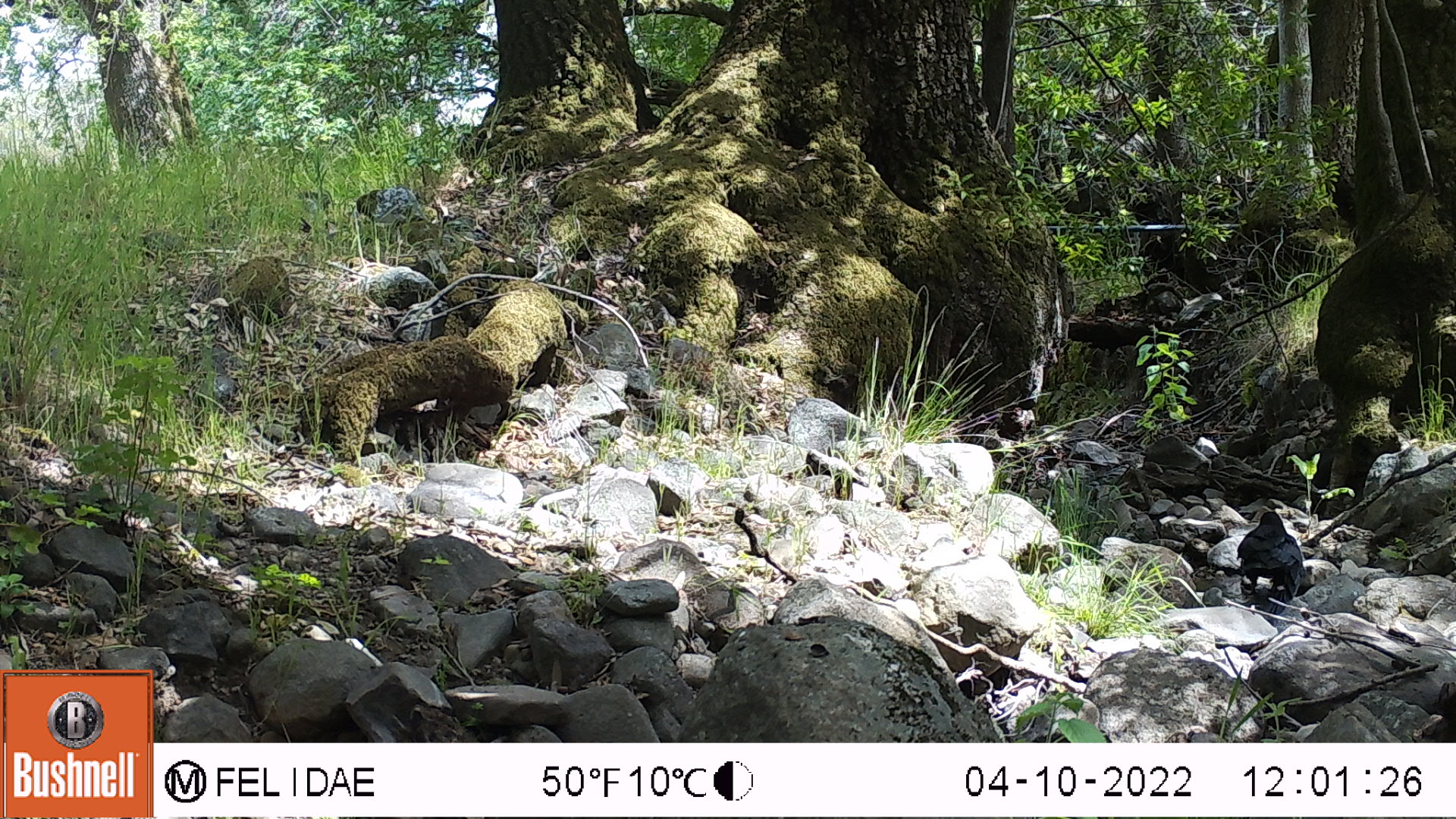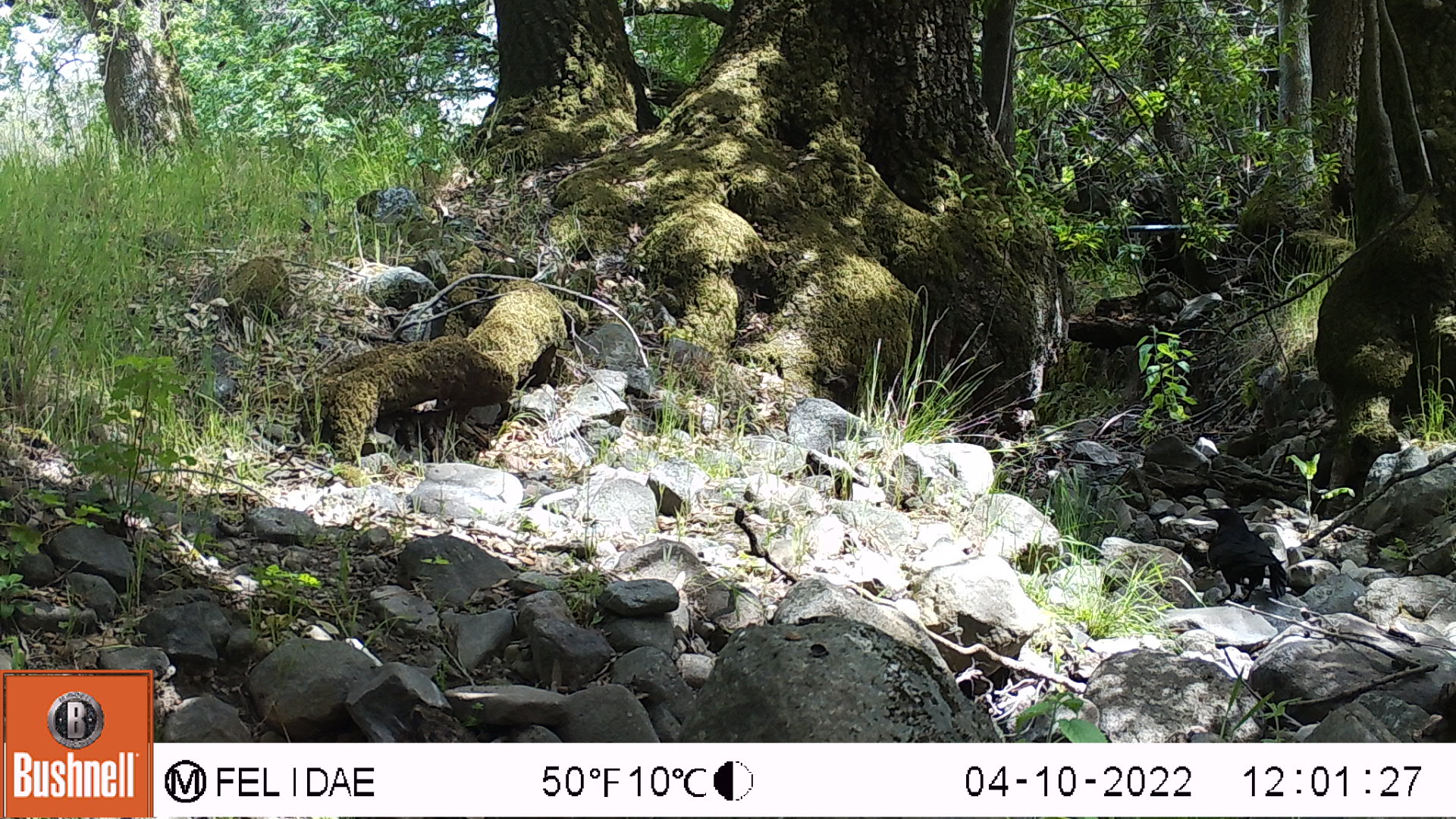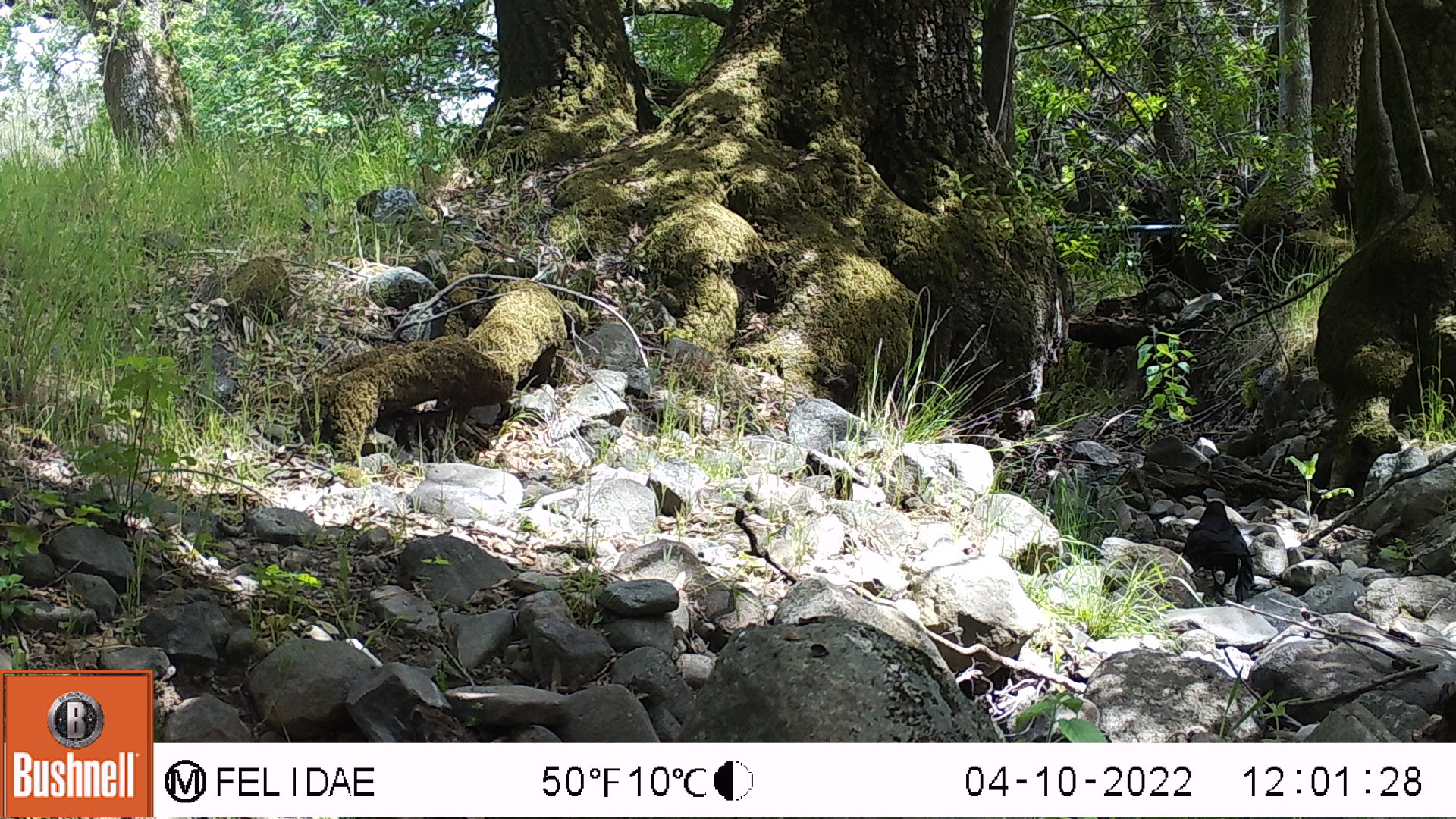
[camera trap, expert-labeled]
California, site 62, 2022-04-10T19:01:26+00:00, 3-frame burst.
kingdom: Animalia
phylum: Chordata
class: Aves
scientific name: Aves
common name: bird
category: unknown bird